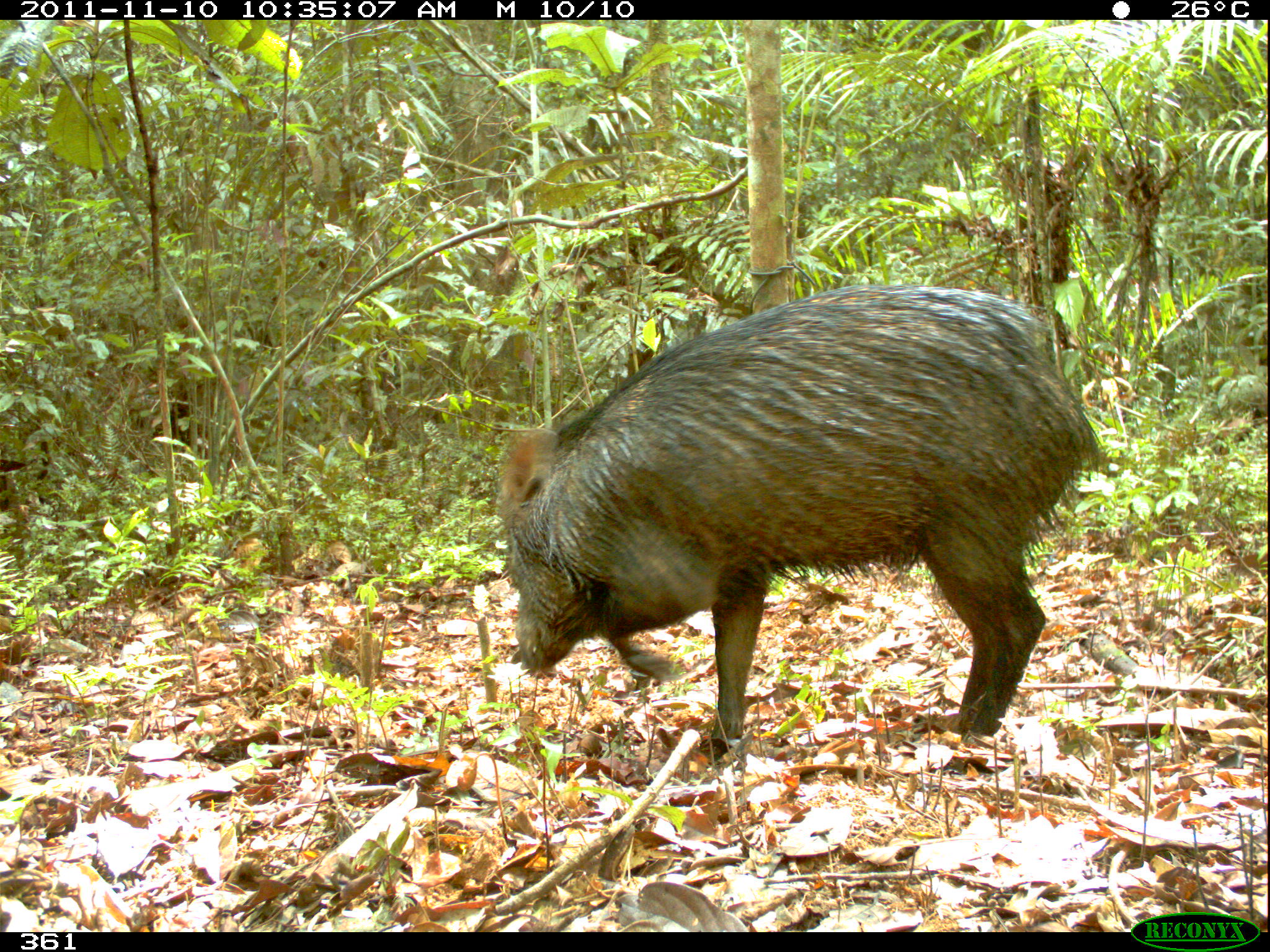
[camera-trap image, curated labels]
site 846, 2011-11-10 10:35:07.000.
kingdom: Animalia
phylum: Chordata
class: Mammalia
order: Artiodactyla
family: Tayassuidae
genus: Pecari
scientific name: Pecari tajacu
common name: collared peccary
Pecari tajacu (collared peccary).